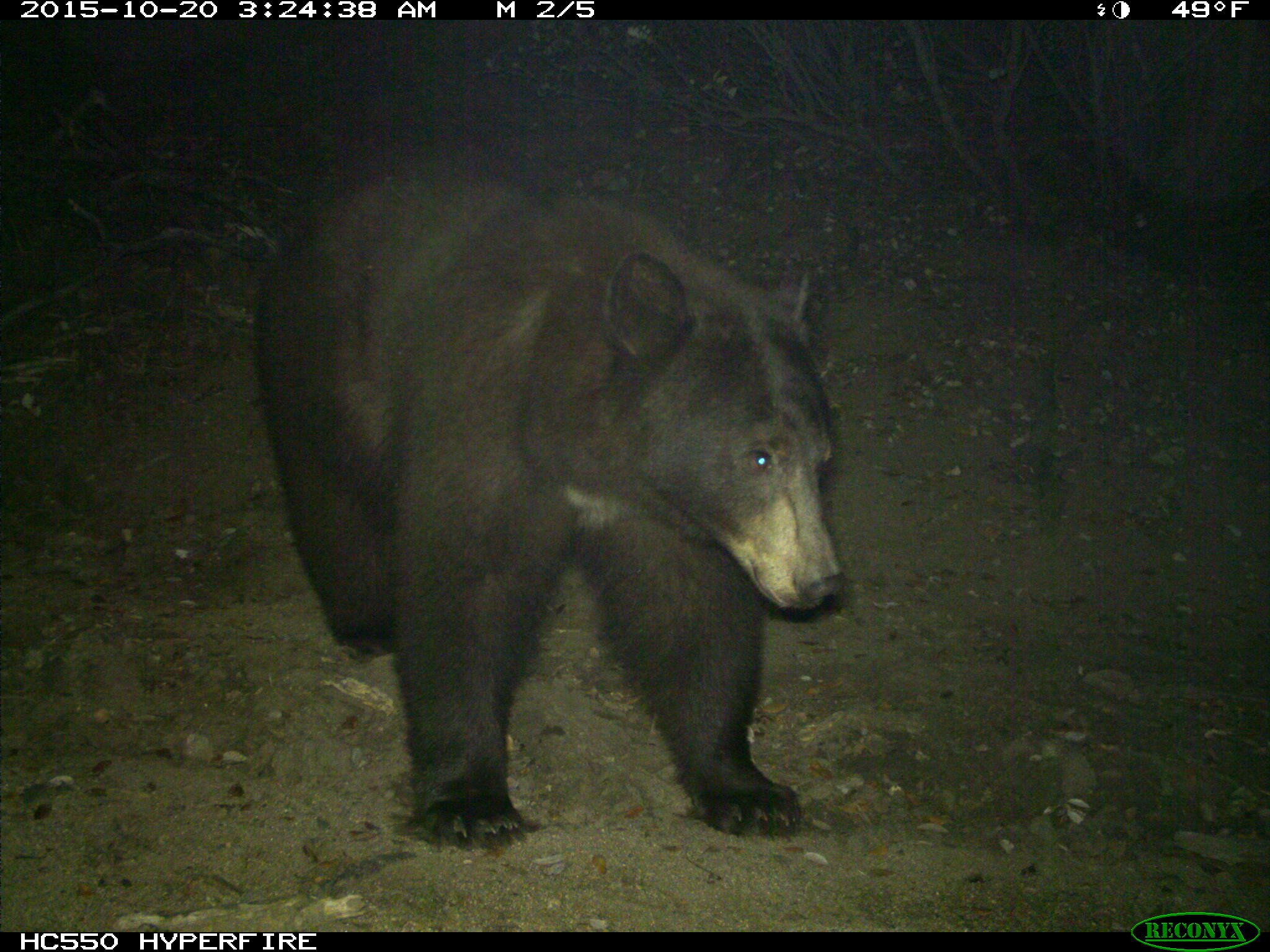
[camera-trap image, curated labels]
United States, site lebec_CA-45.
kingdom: Animalia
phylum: Chordata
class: Mammalia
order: Carnivora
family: Ursidae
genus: Ursus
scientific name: Ursus americanus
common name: american black bear